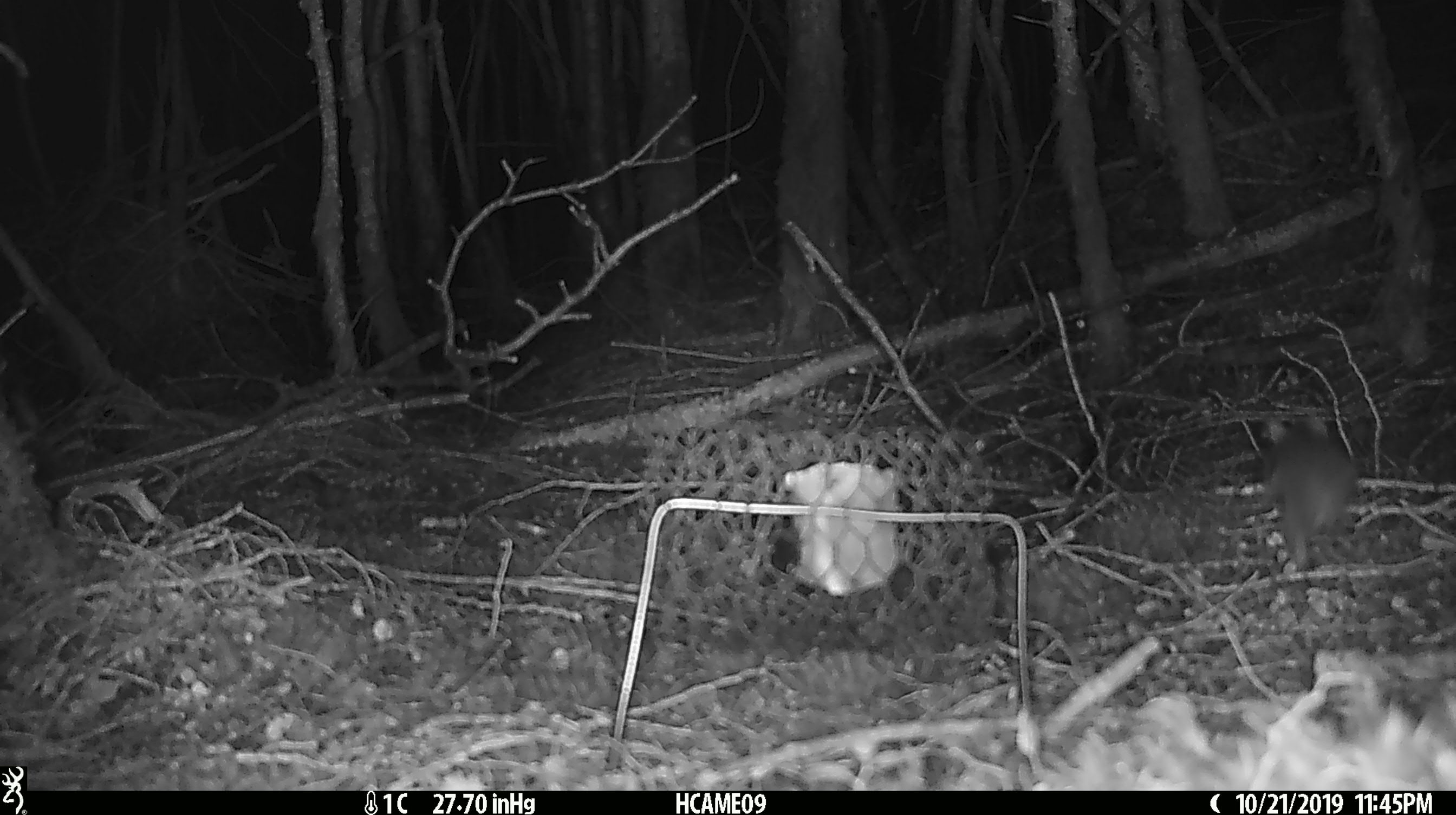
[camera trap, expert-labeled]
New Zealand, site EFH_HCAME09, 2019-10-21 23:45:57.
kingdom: Animalia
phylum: Chordata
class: Mammalia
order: Rodentia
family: Muridae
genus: Mus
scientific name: Mus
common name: mouse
Mouse (Mus).